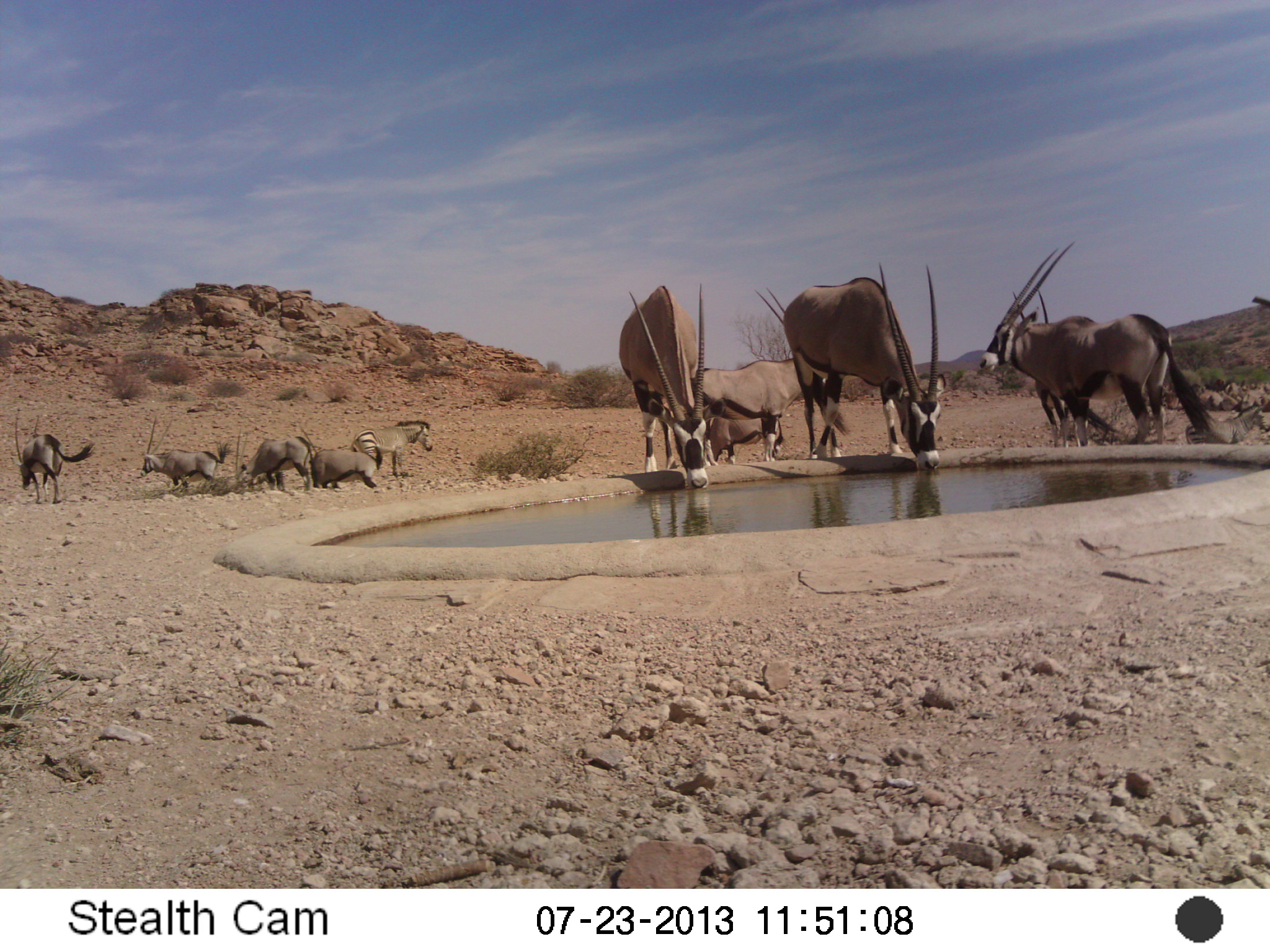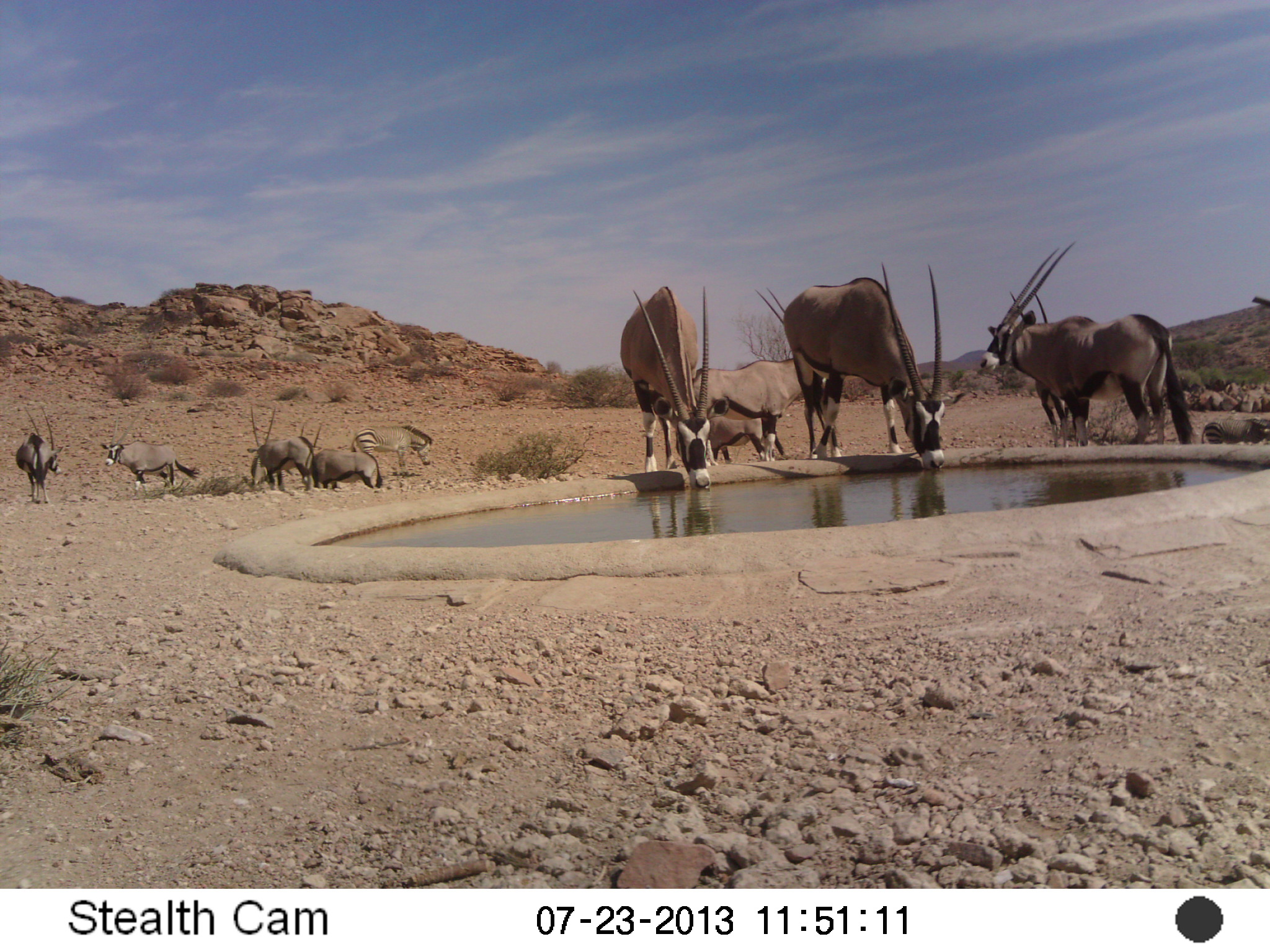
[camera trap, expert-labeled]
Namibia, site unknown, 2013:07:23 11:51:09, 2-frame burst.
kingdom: Animalia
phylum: Chordata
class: Mammalia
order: Artiodactyla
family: Bovidae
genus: Oryx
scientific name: Oryx gazella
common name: gemsbok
Oryx gazella (gemsbok).